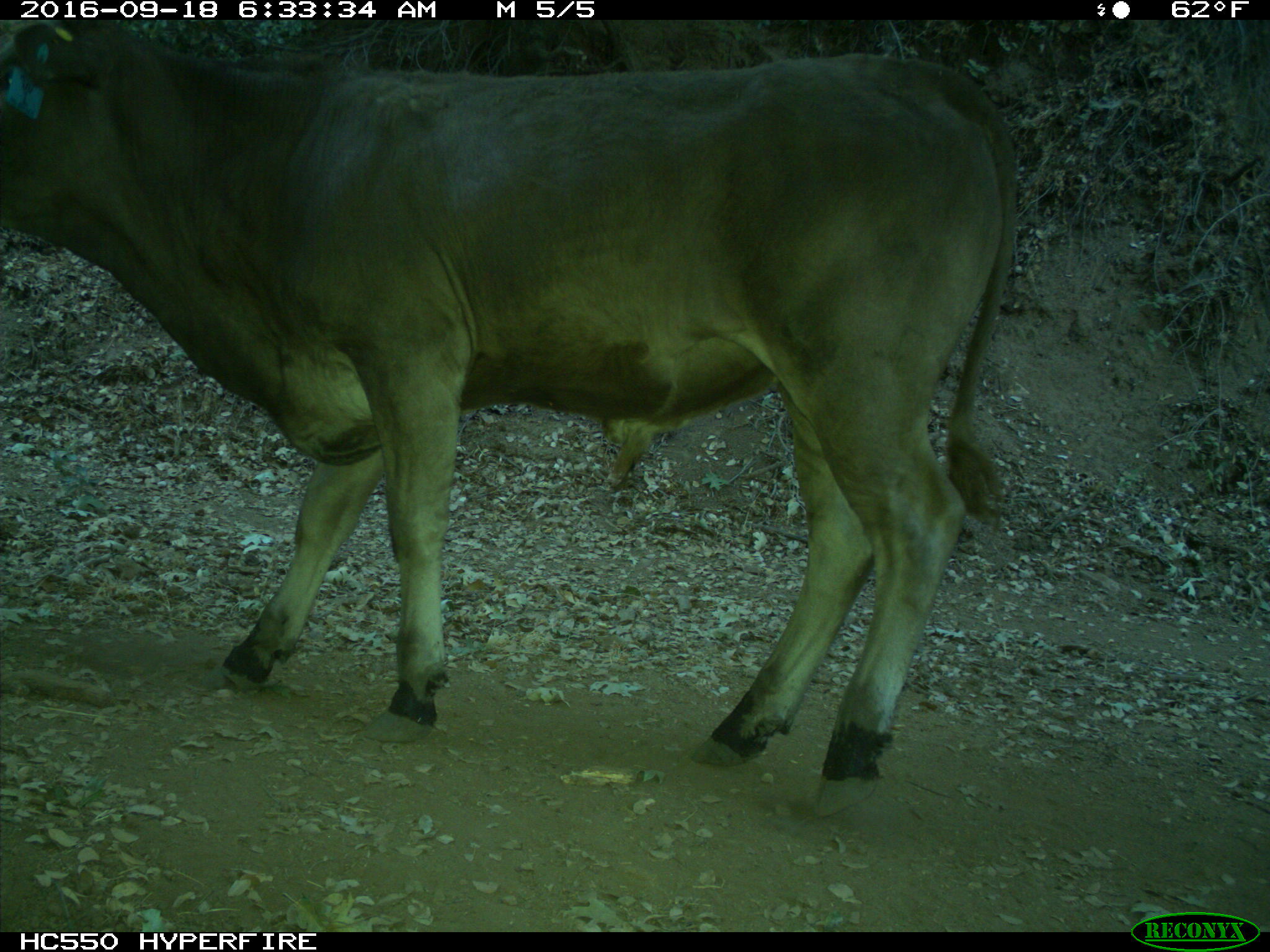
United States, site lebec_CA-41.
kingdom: Animalia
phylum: Chordata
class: Mammalia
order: Artiodactyla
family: Bovidae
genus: Bos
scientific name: Bos taurus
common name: domestic cow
Bos taurus (domestic cow).